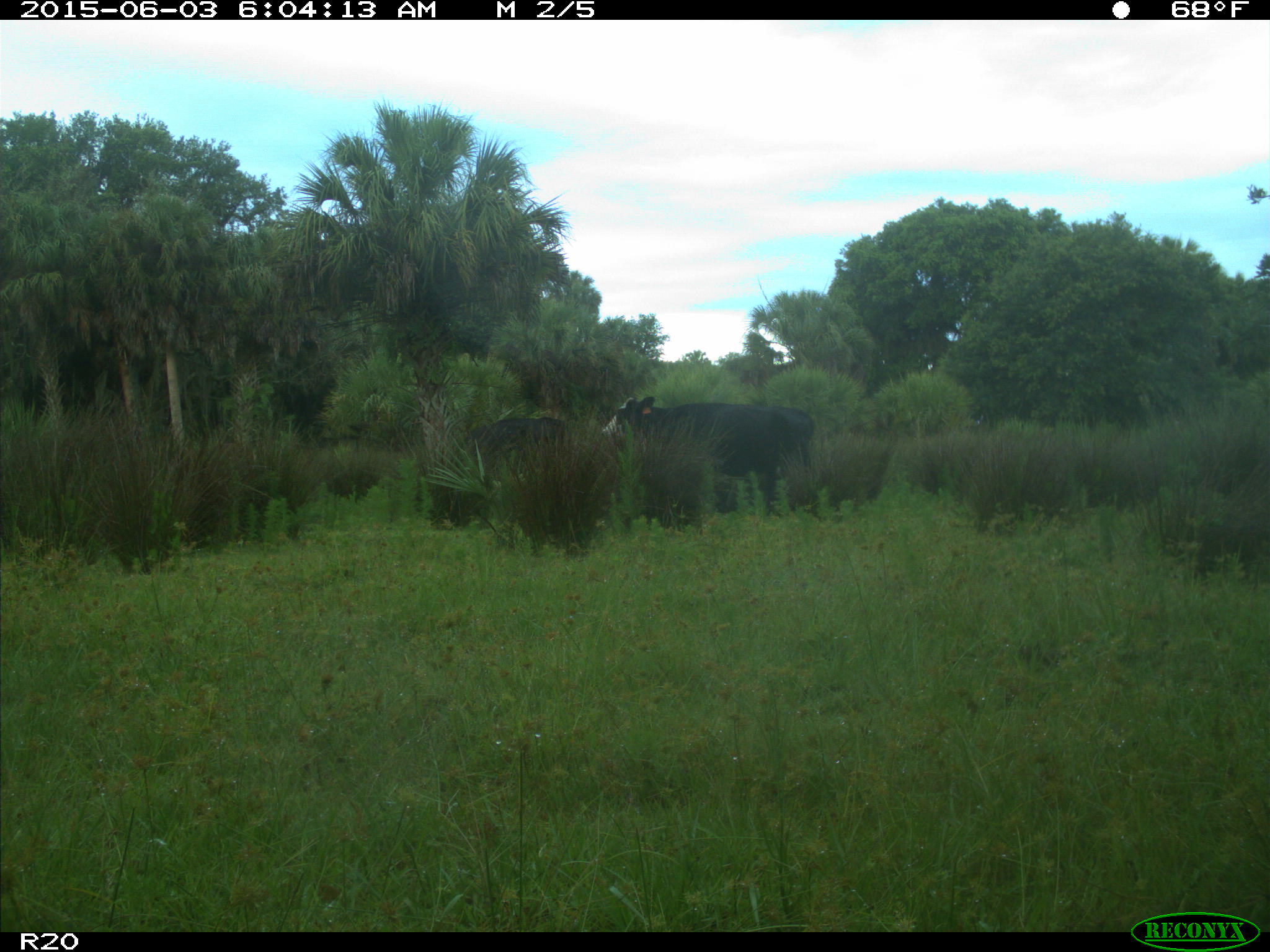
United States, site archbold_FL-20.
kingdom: Animalia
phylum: Chordata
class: Mammalia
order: Artiodactyla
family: Bovidae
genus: Bos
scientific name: Bos taurus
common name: domestic cow